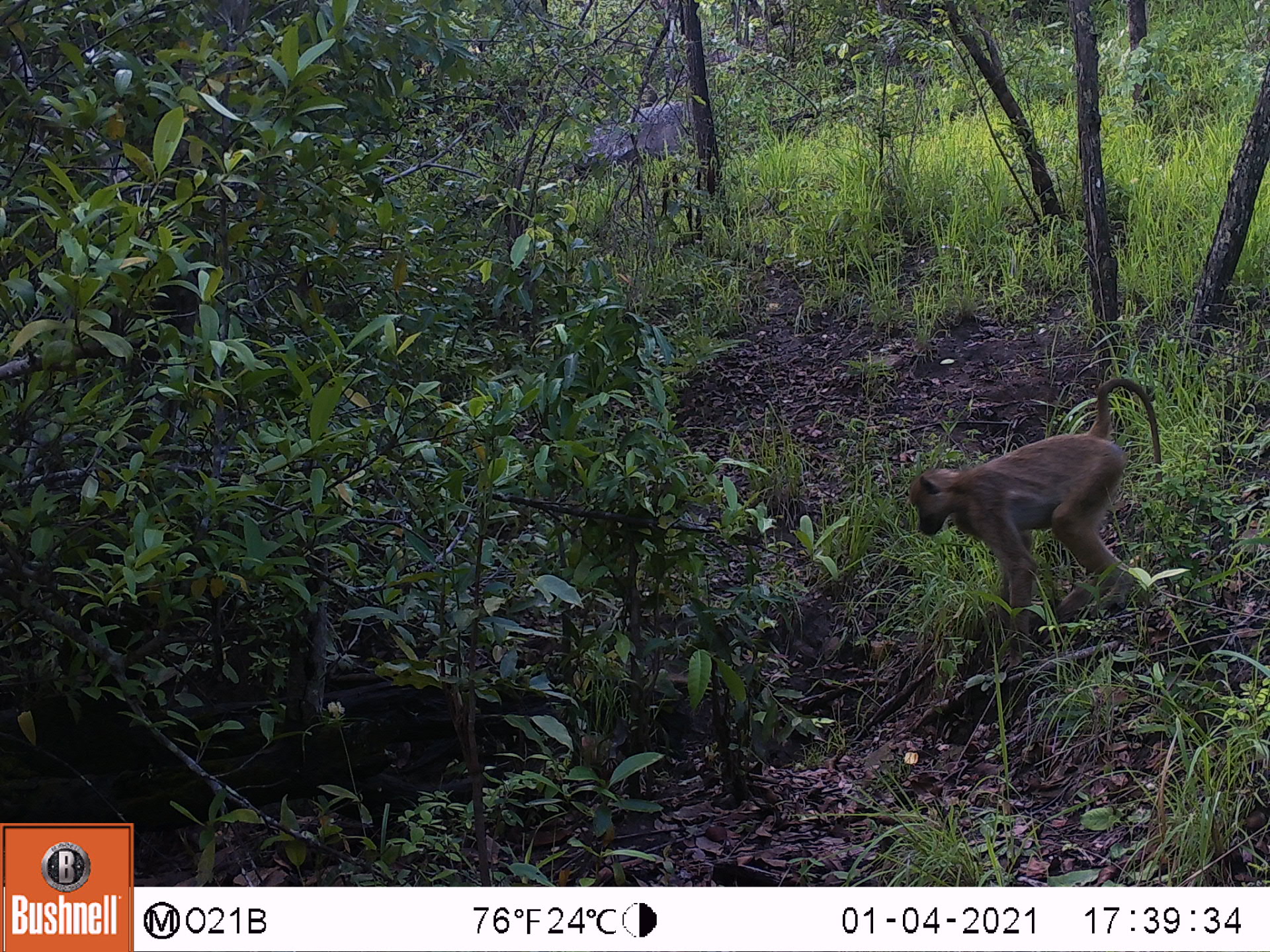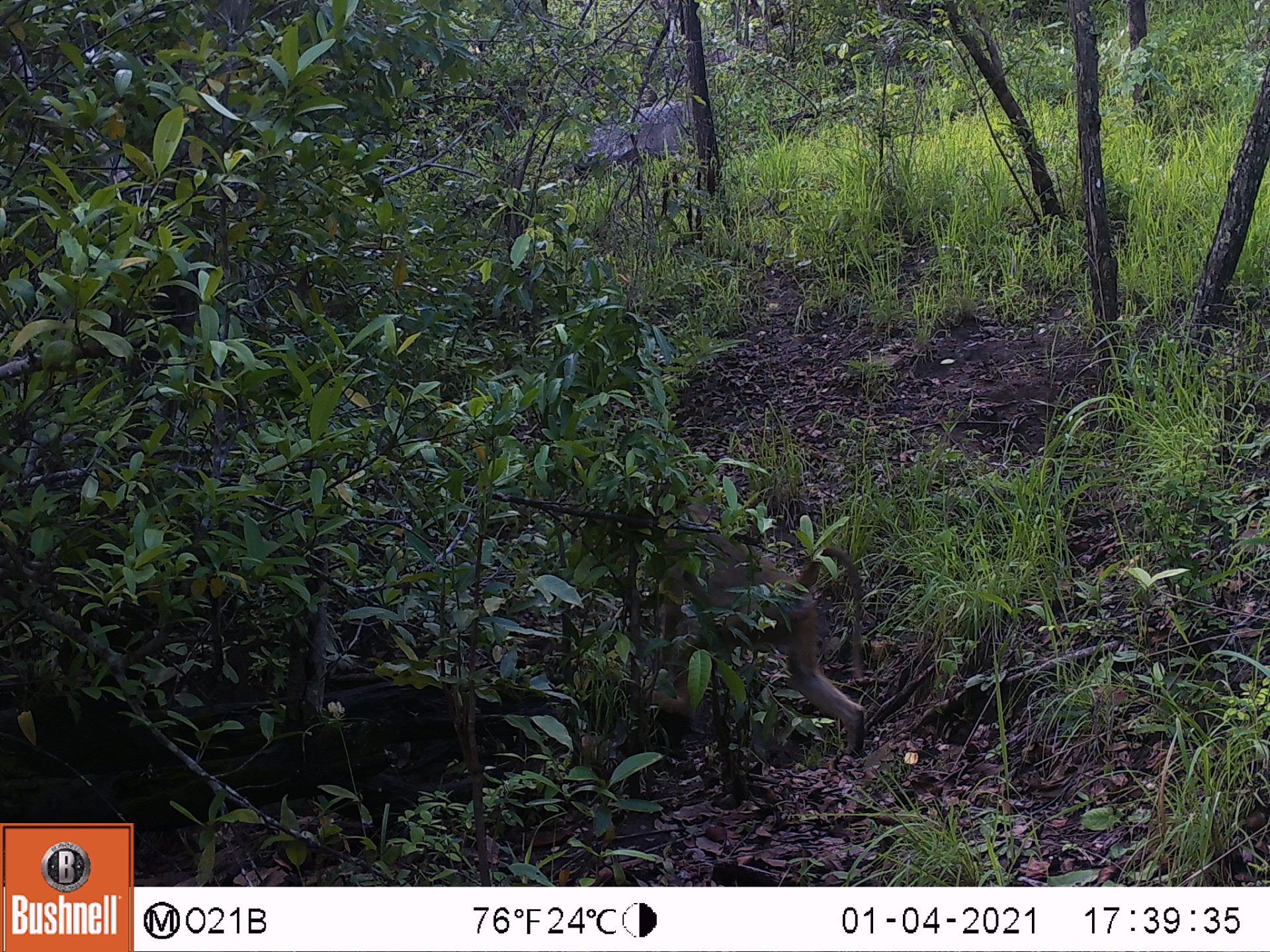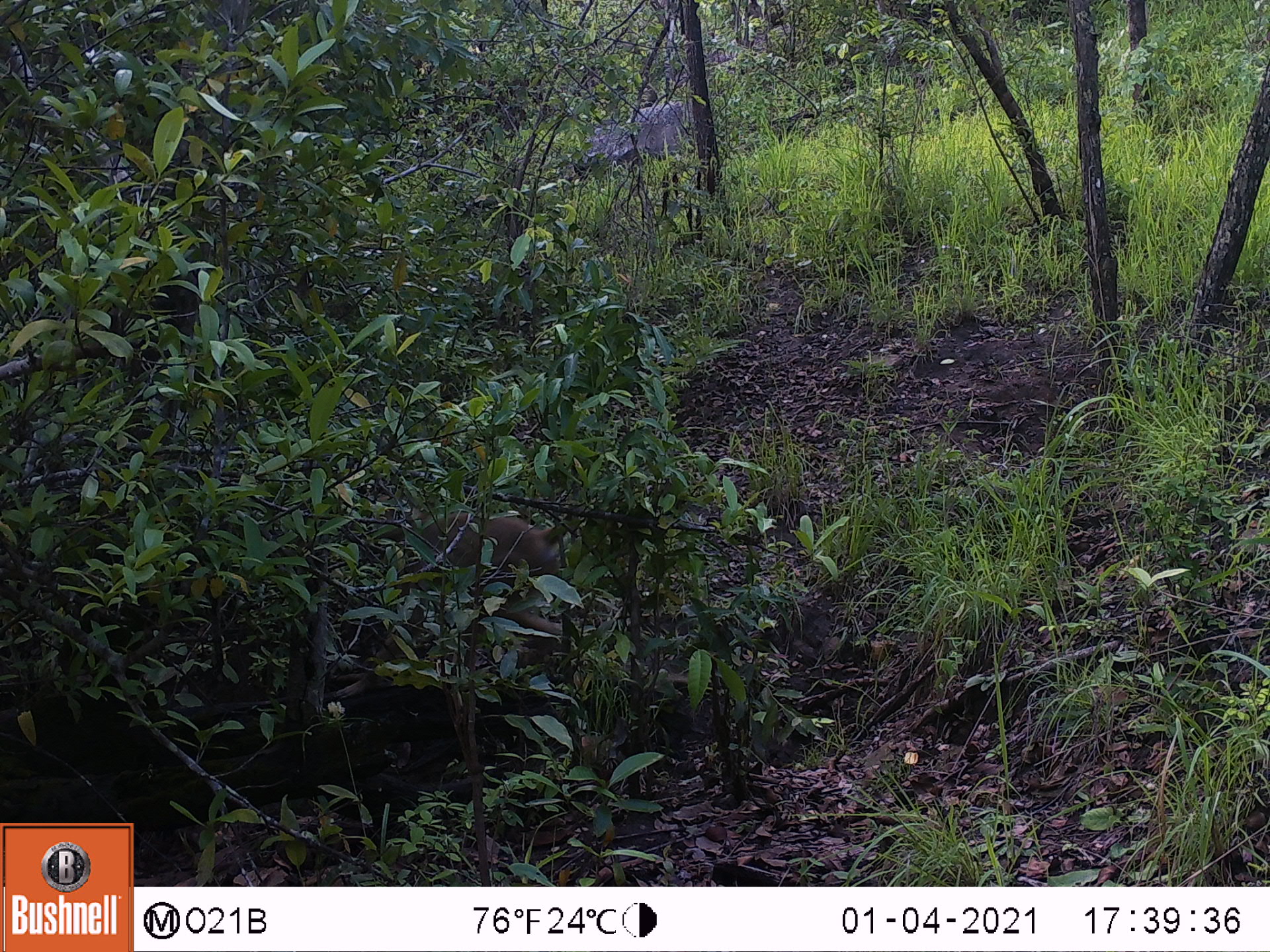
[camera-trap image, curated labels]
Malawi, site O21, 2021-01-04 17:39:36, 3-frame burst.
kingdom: Animalia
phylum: Chordata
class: Mammalia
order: Primates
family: Cercopithecidae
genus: Papio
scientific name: Papio cynocephalus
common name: yellow baboon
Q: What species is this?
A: Yellow baboon (Papio cynocephalus).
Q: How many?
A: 1.